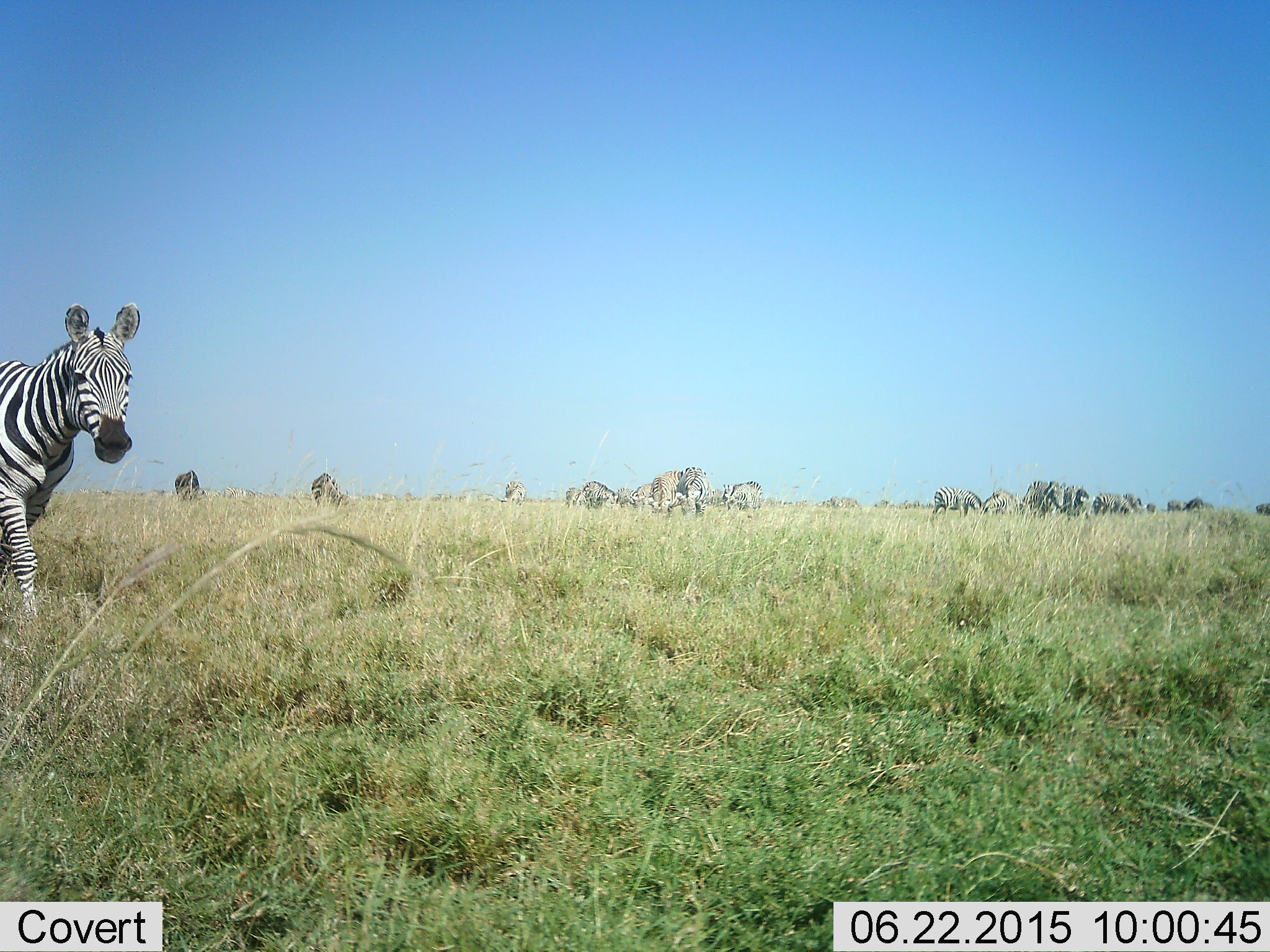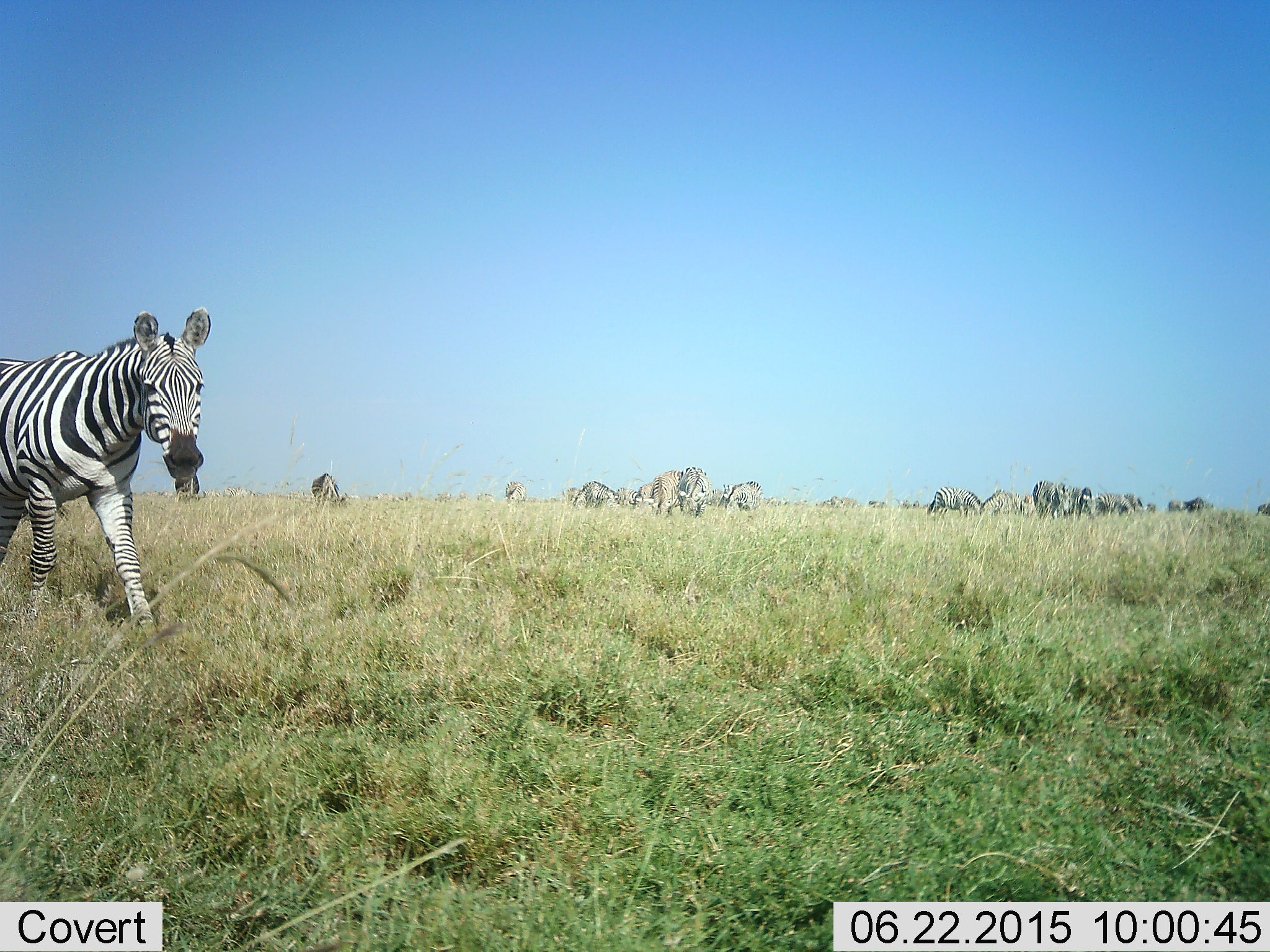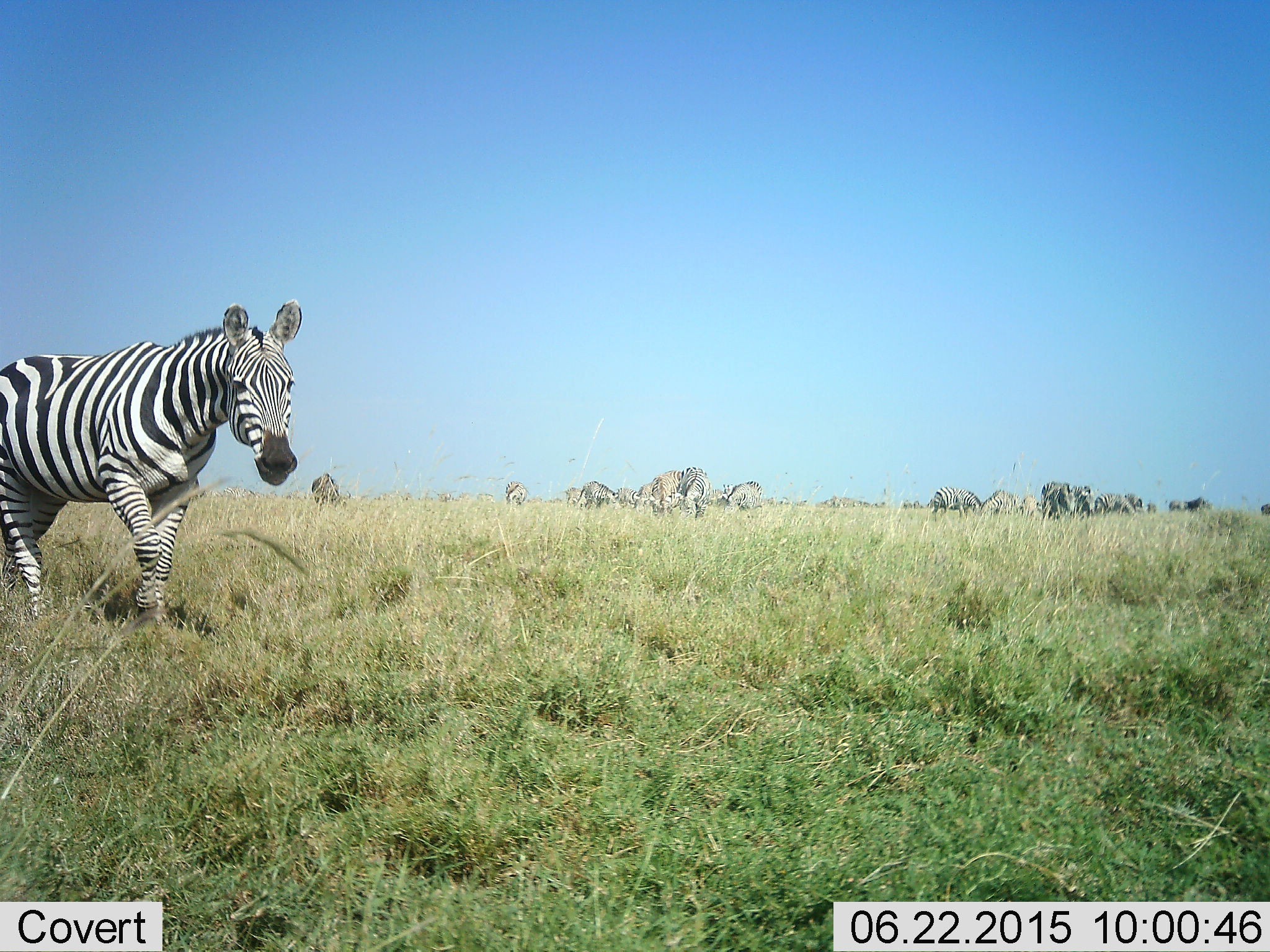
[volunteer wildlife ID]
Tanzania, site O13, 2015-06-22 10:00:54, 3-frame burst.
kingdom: Animalia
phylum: Chordata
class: Mammalia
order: Perissodactyla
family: Equidae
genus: Equus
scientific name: Equus quagga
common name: plains zebra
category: zebra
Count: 9.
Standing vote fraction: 31%.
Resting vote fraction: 0%.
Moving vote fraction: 62%.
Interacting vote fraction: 0%.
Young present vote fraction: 0%.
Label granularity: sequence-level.